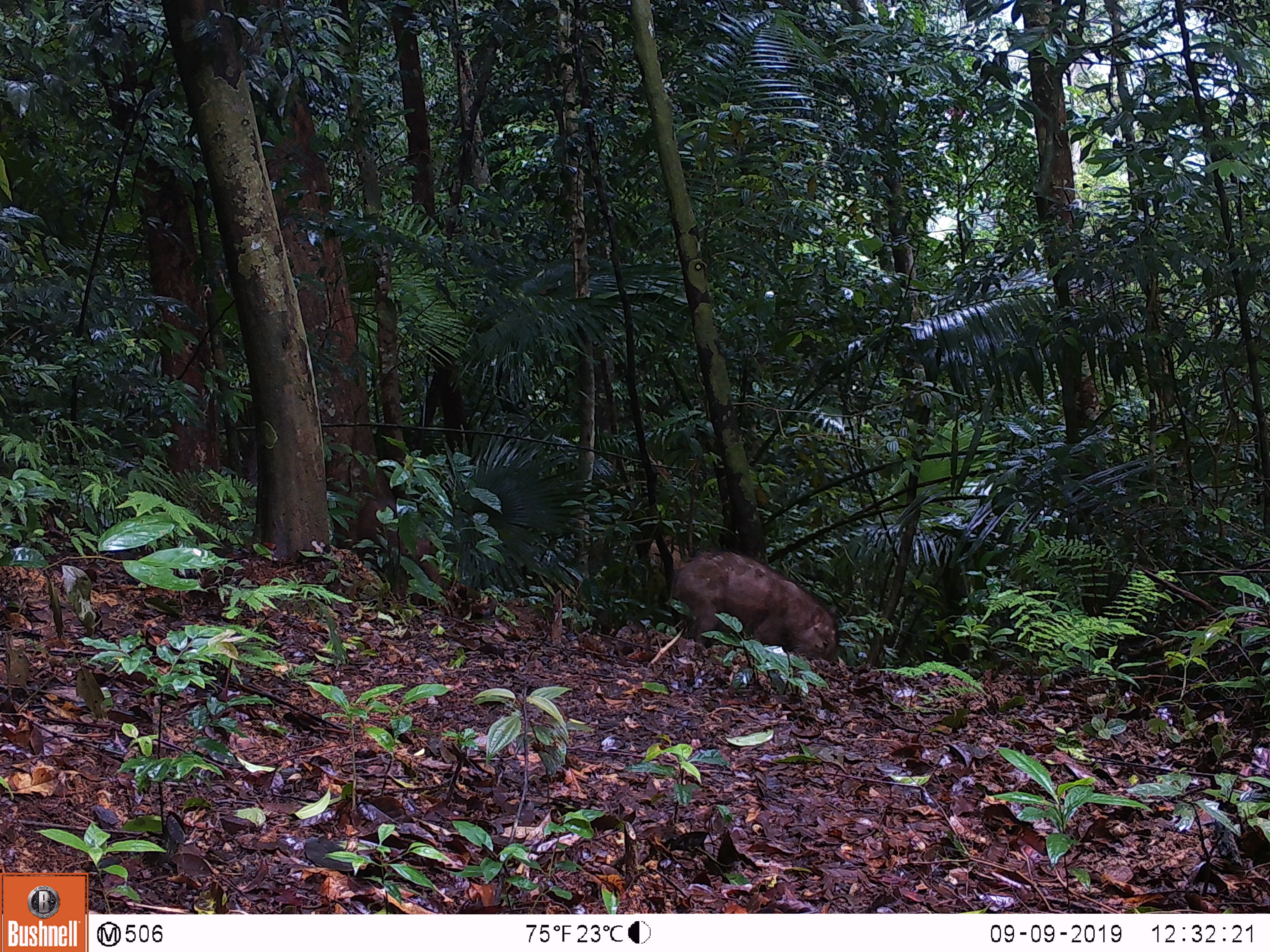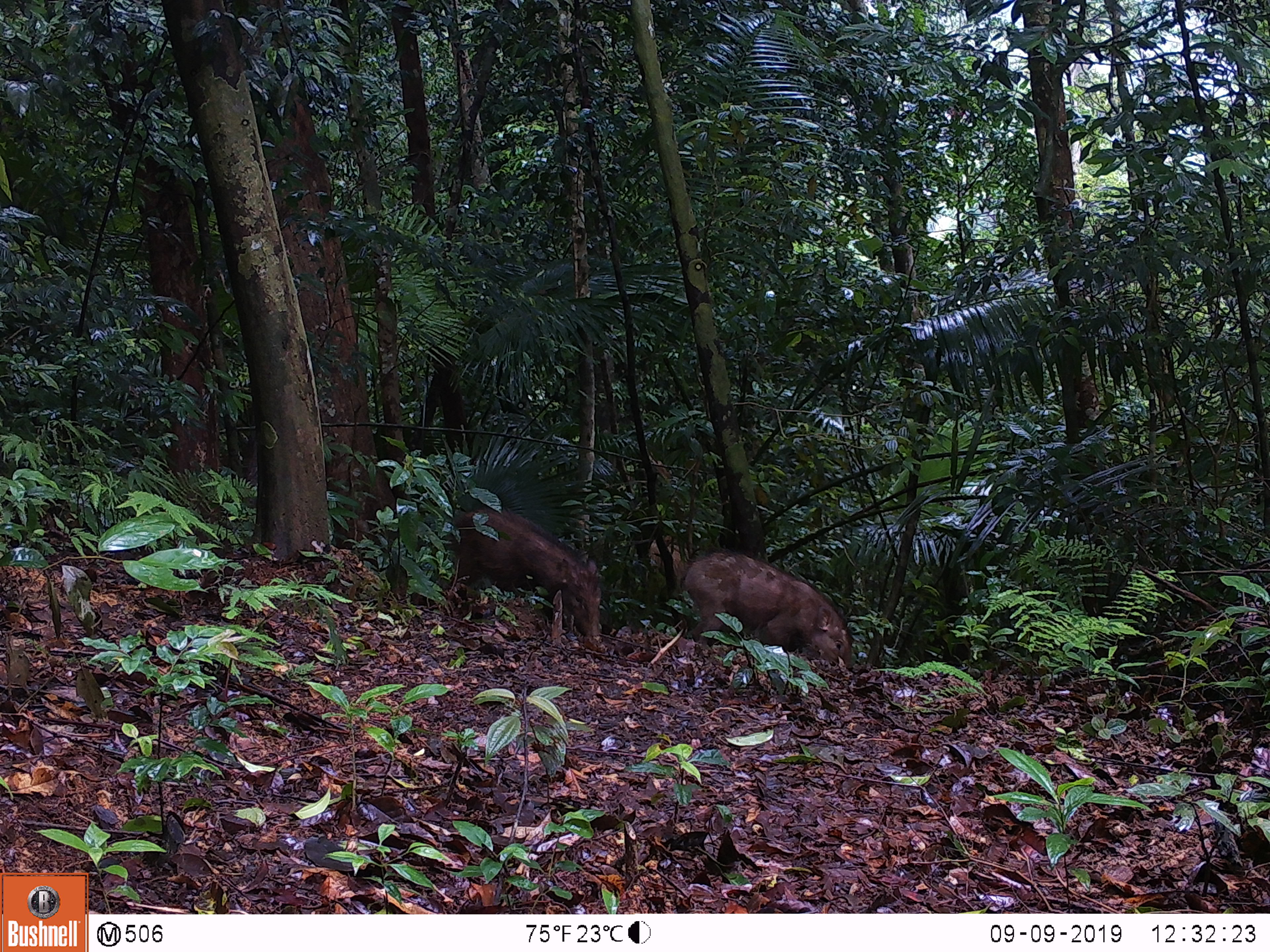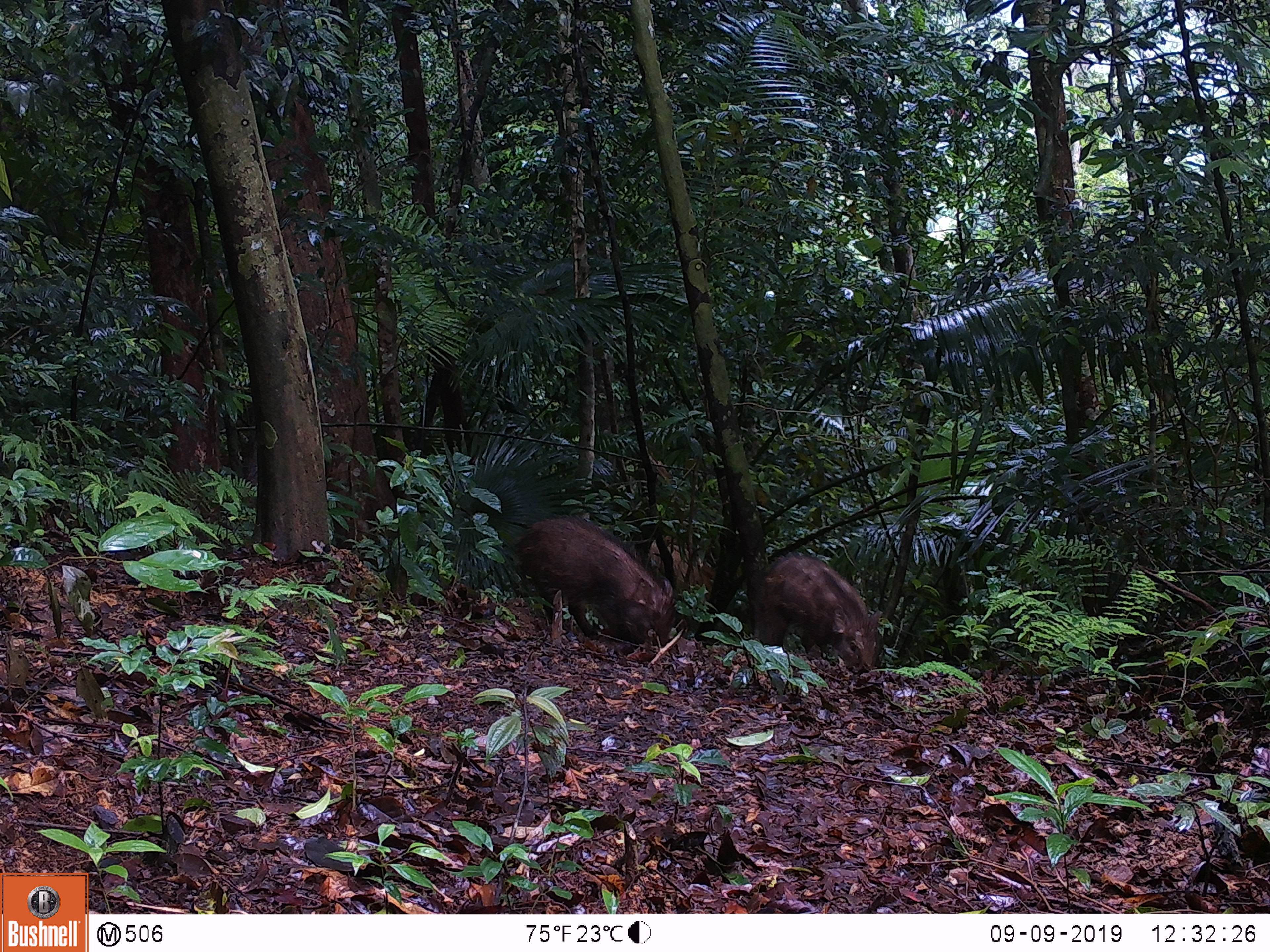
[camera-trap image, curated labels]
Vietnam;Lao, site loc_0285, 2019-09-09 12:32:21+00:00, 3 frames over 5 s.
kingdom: Animalia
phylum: Chordata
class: Mammalia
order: Artiodactyla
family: Suidae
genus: Sus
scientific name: Sus scrofa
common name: eurasian wild pig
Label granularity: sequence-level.